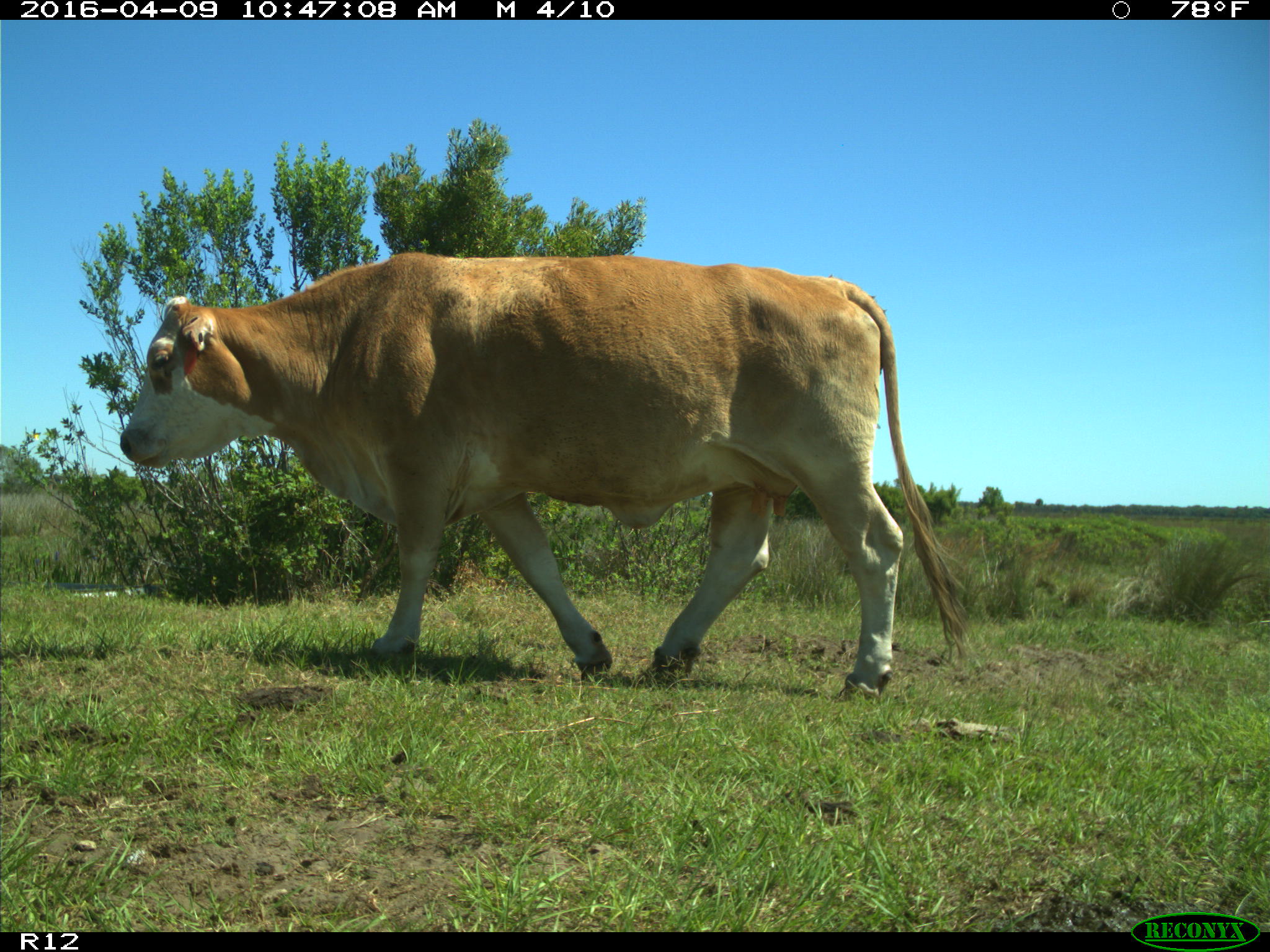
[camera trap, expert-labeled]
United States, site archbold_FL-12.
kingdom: Animalia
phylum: Chordata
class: Mammalia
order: Artiodactyla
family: Bovidae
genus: Bos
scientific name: Bos taurus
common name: domestic cow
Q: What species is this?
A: Bos taurus (domestic cow).